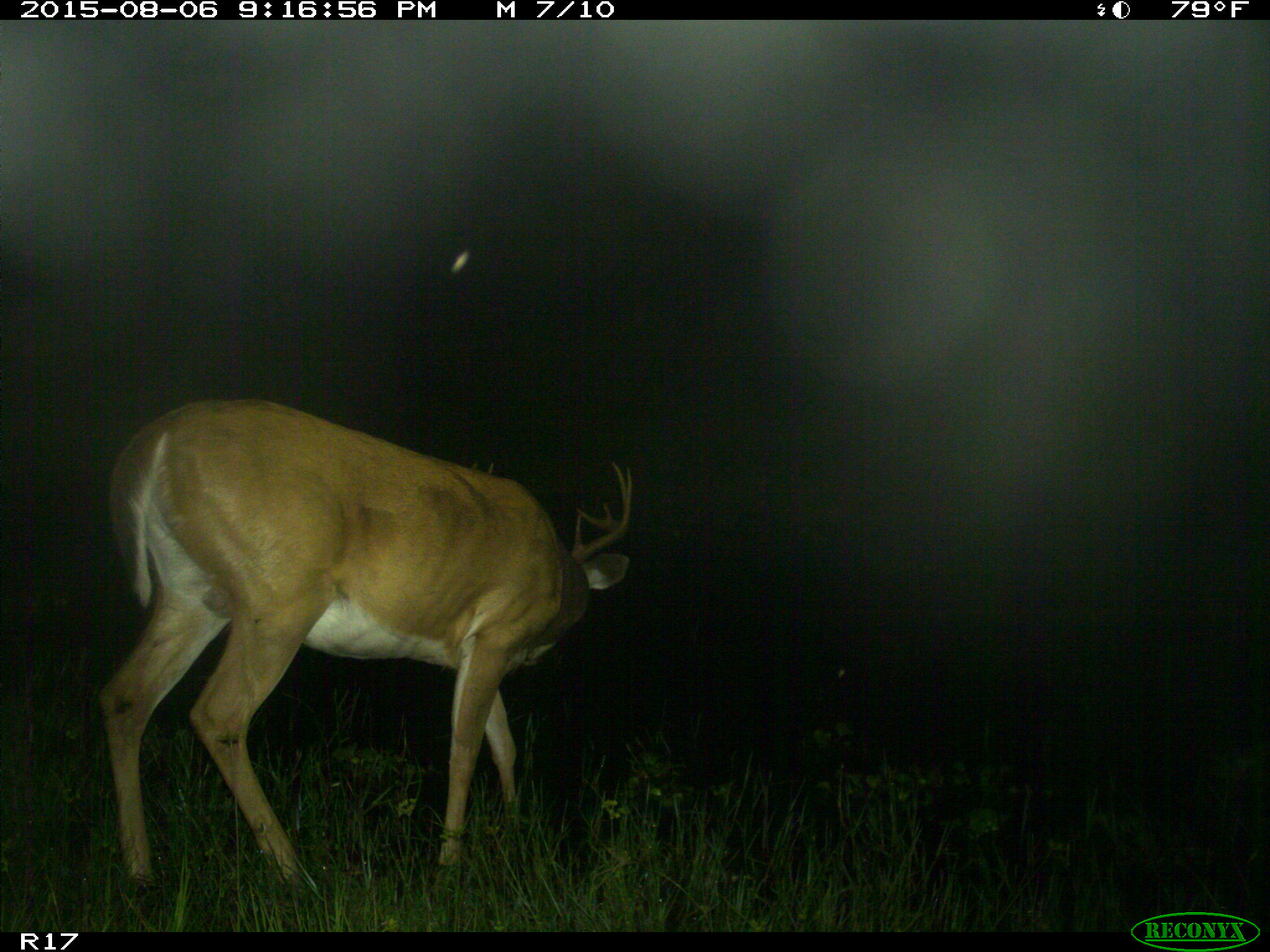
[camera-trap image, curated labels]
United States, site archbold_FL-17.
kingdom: Animalia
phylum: Chordata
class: Mammalia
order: Artiodactyla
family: Cervidae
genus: Odocoileus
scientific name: Odocoileus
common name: deer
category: unidentified deer